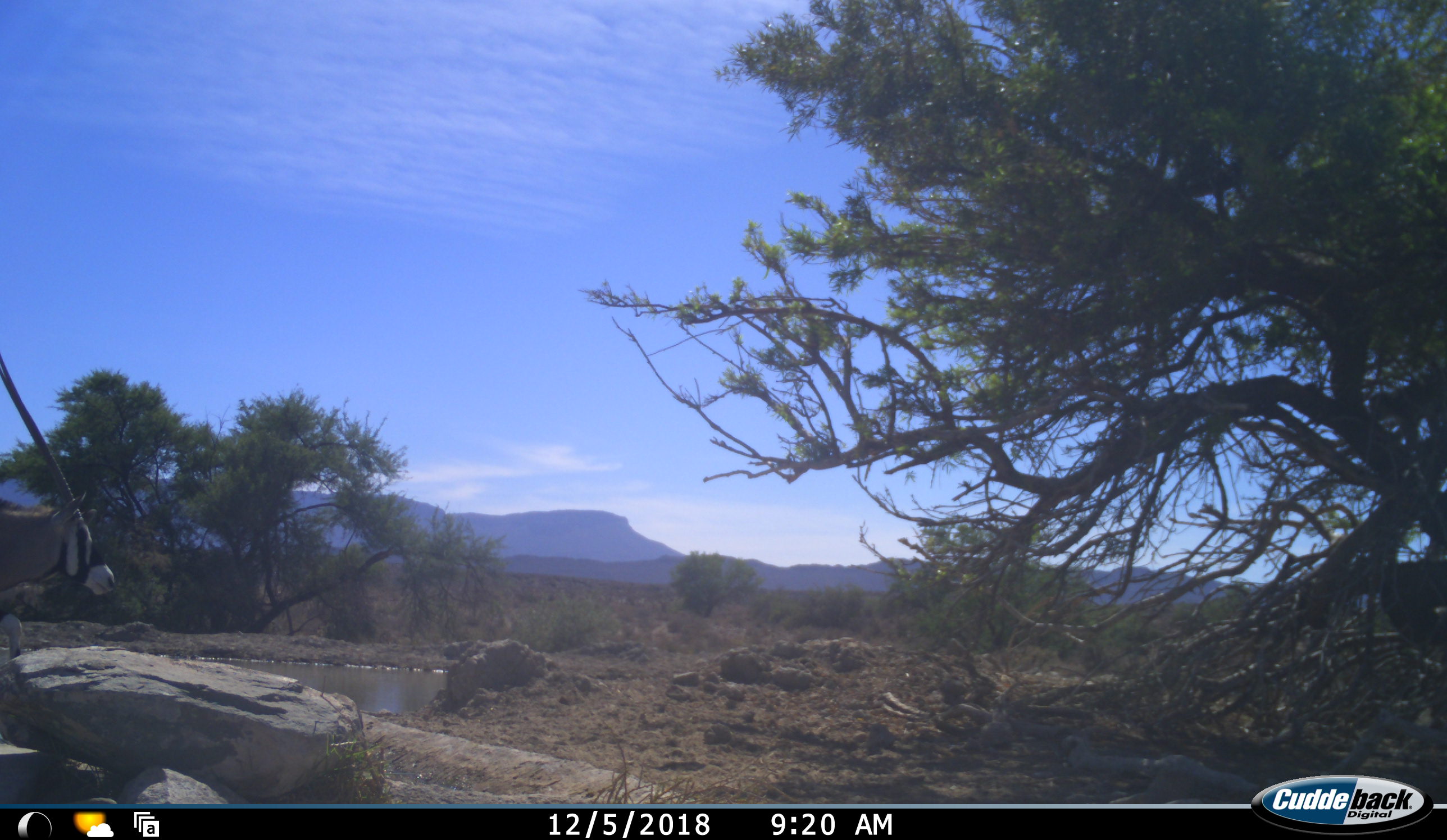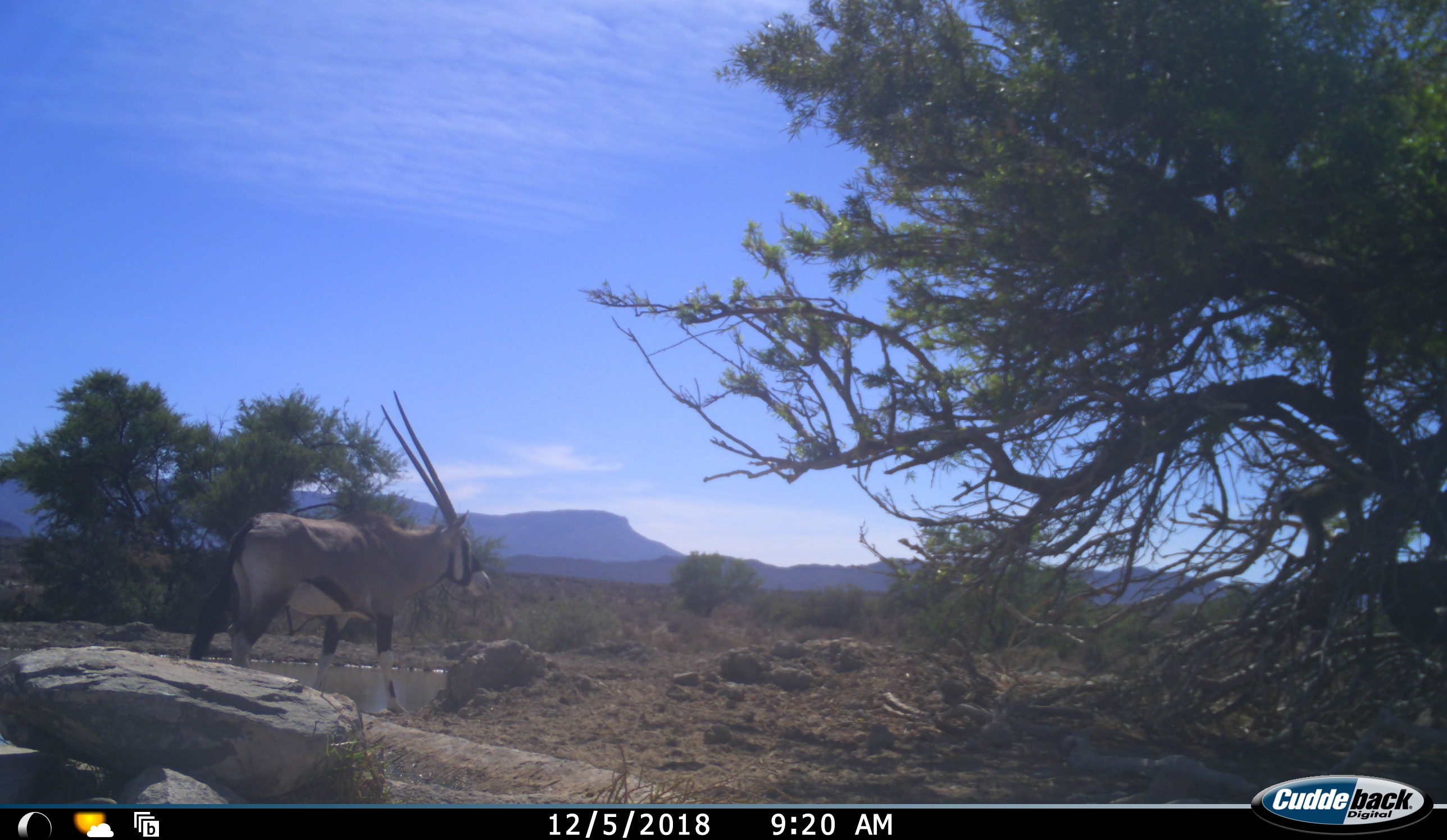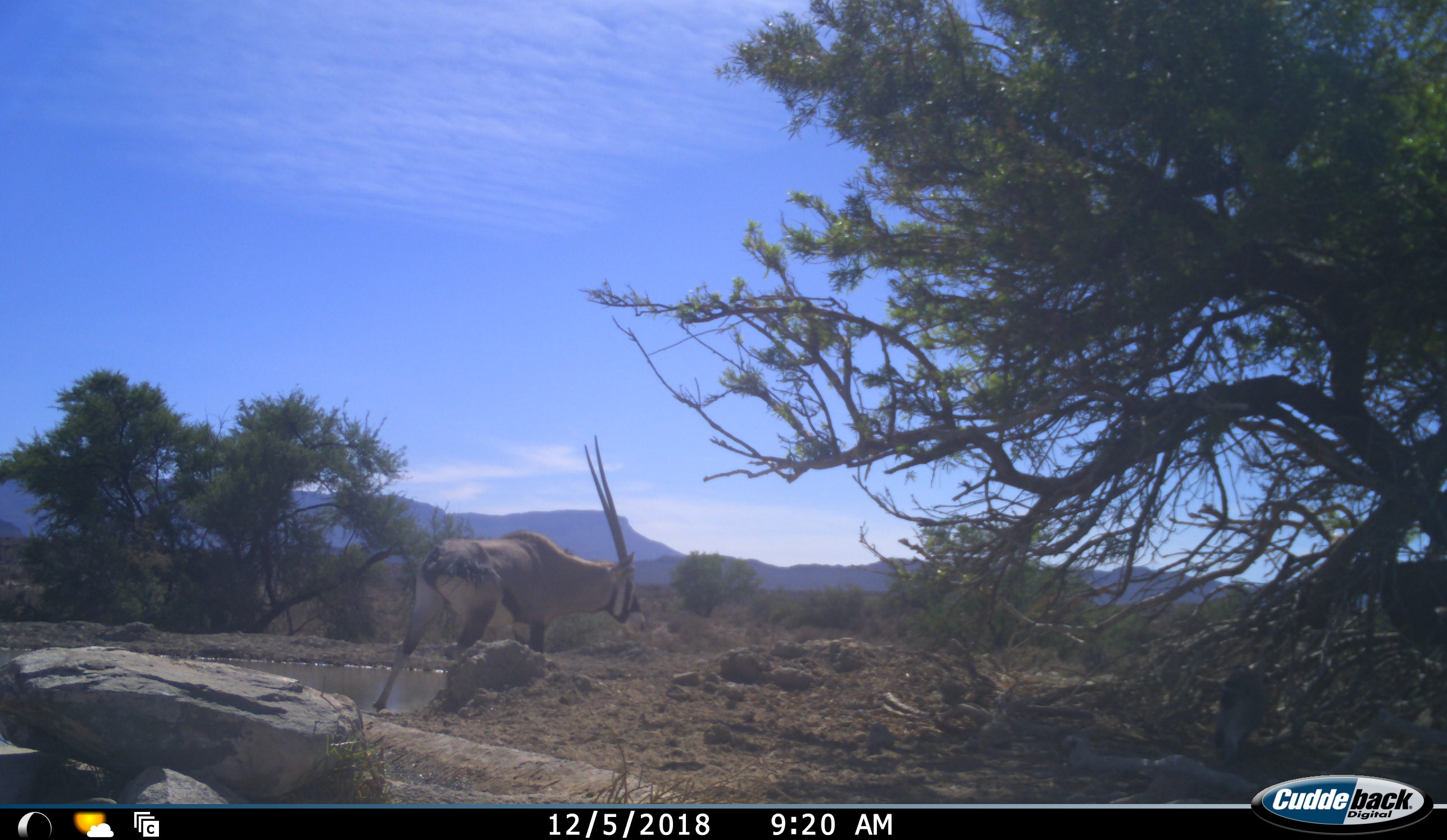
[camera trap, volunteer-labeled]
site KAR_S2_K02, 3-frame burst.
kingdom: Animalia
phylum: Chordata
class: Mammalia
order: Artiodactyla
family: Bovidae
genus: Oryx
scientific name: Oryx gazella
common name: gemsbok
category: oryx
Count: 1.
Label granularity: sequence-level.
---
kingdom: Animalia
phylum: Chordata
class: Mammalia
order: Primates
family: Cercopithecidae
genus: Chlorocebus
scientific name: Chlorocebus pygerythrus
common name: vervet monkey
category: monkeyvervet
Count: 1.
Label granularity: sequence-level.